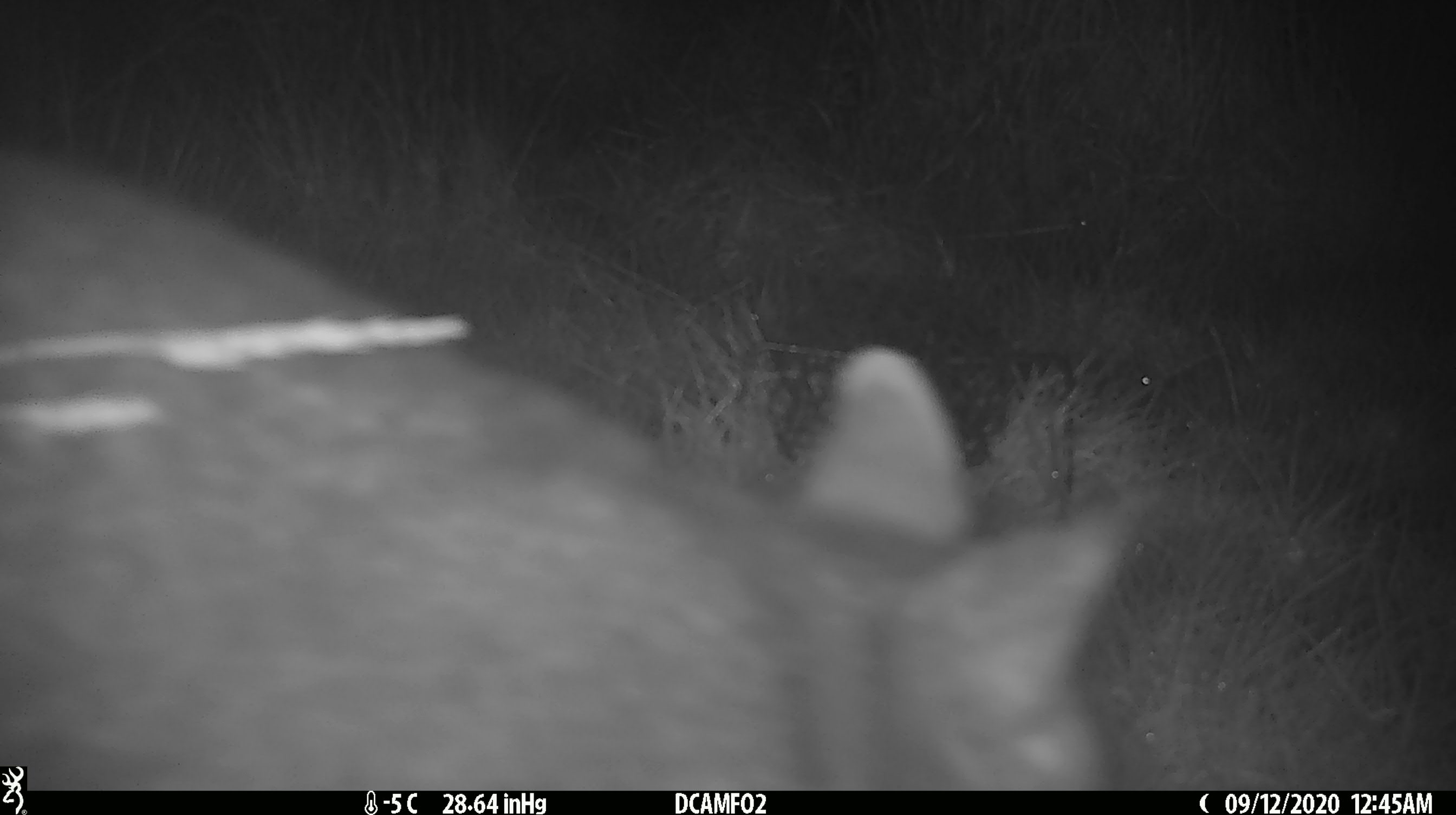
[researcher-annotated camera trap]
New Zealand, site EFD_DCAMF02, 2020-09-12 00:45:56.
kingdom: Animalia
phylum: Chordata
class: Mammalia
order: Diprotodontia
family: Phalangeridae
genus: Trichosurus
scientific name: Trichosurus vulpecula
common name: common brushtail possum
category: possum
Possum (common brushtail possum) (Trichosurus vulpecula).